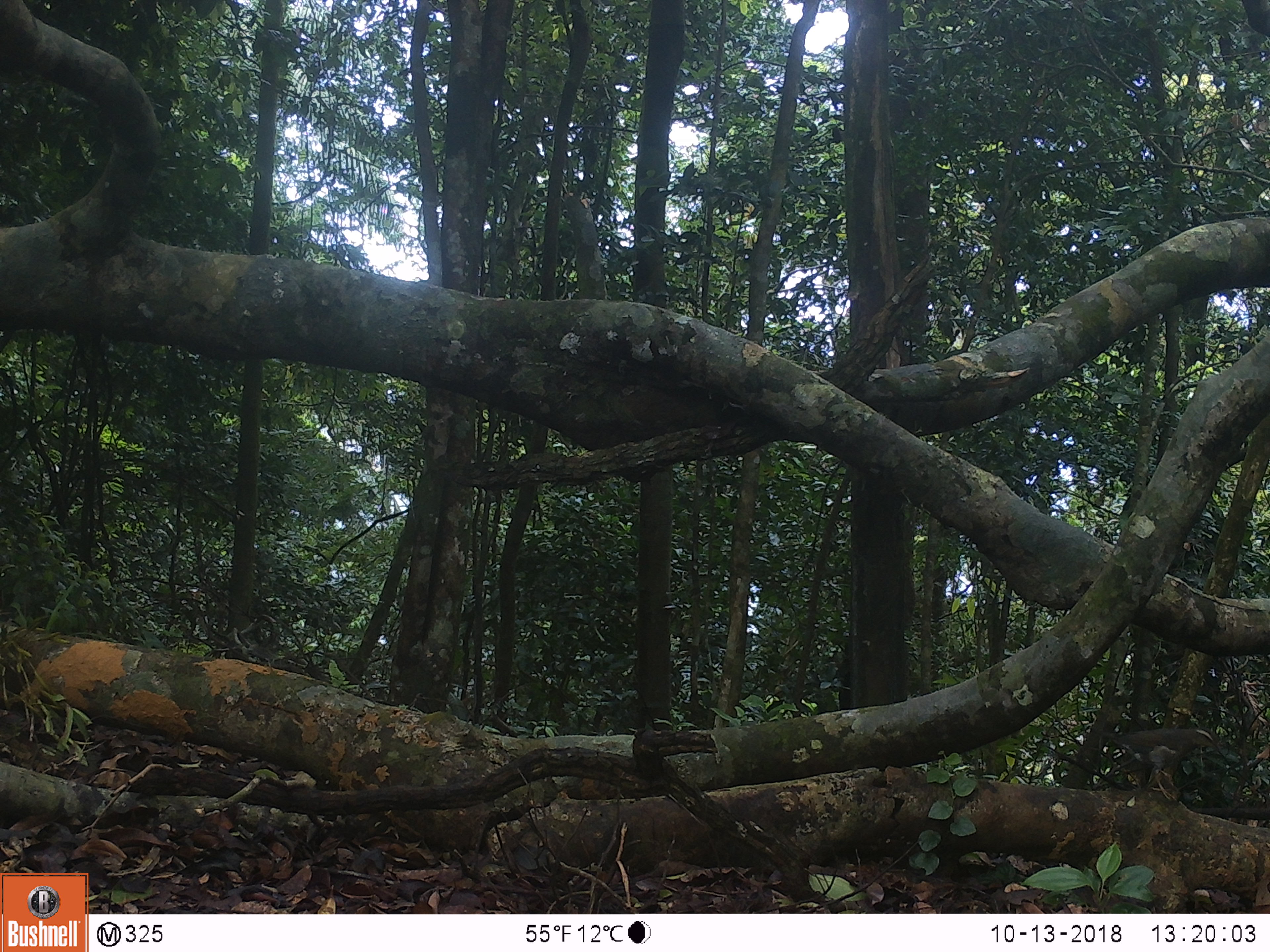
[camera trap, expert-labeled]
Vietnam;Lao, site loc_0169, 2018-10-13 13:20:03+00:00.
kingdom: Animalia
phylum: Chordata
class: Aves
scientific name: Aves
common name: bird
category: unidentified bird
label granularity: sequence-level